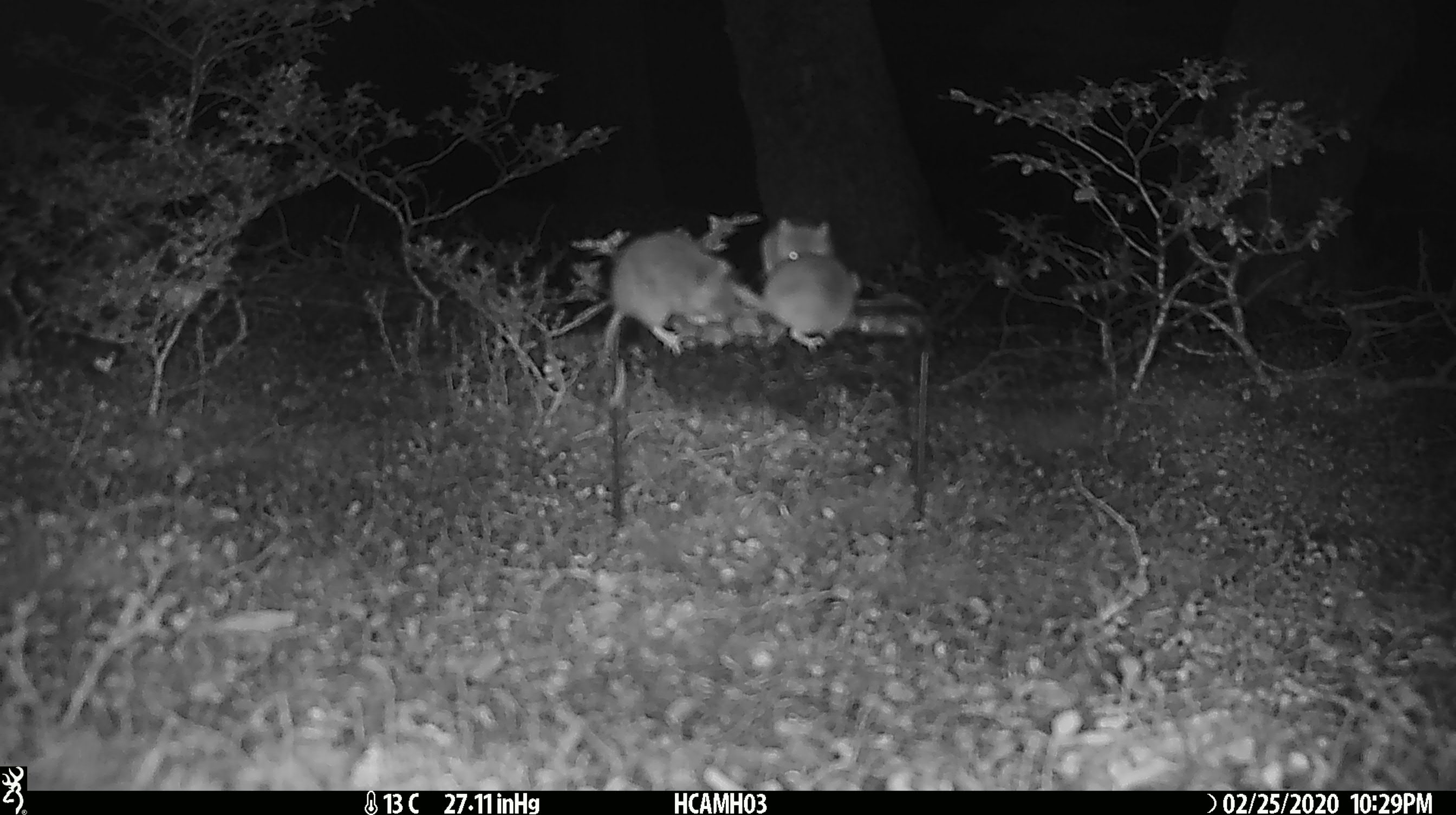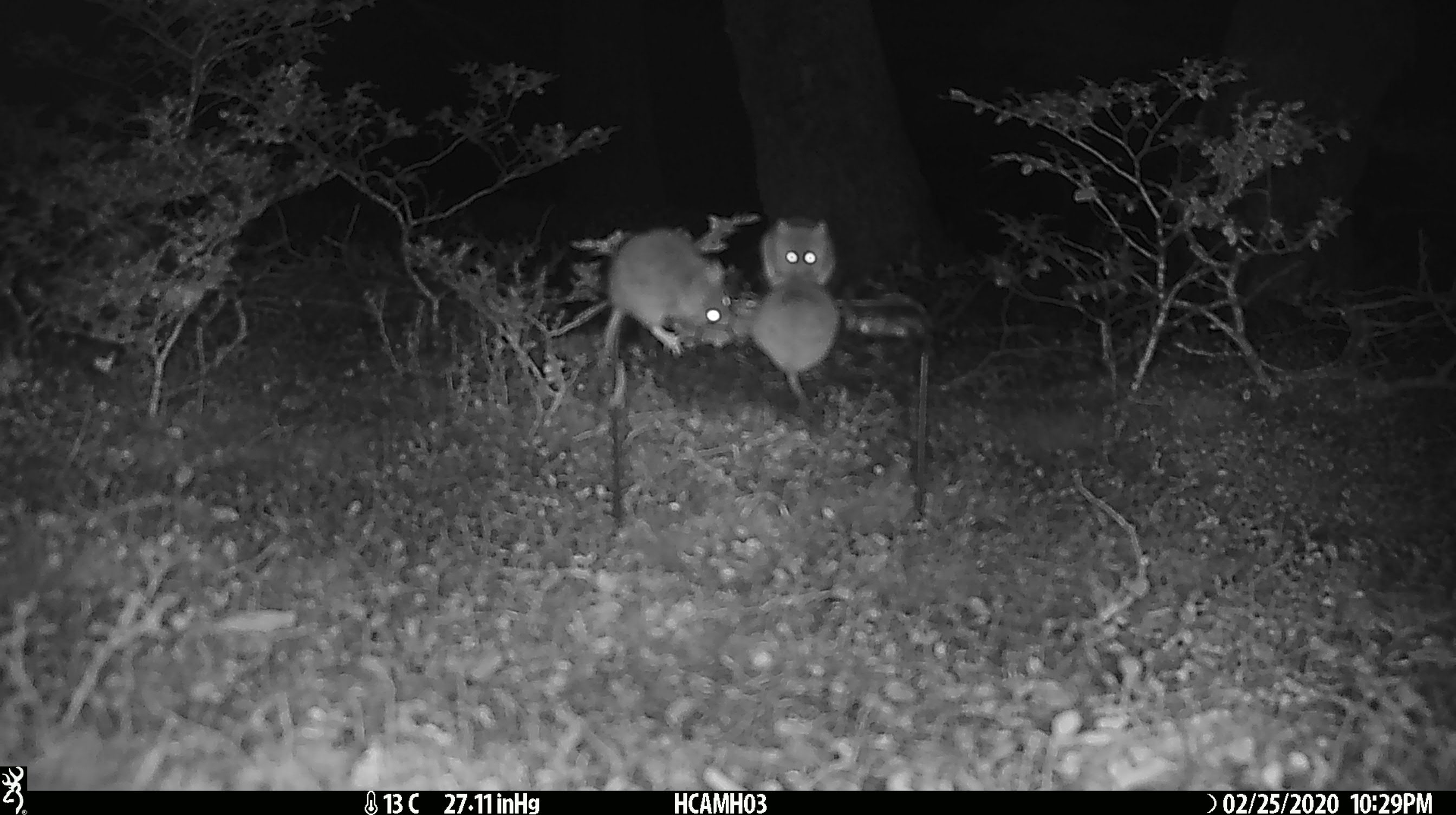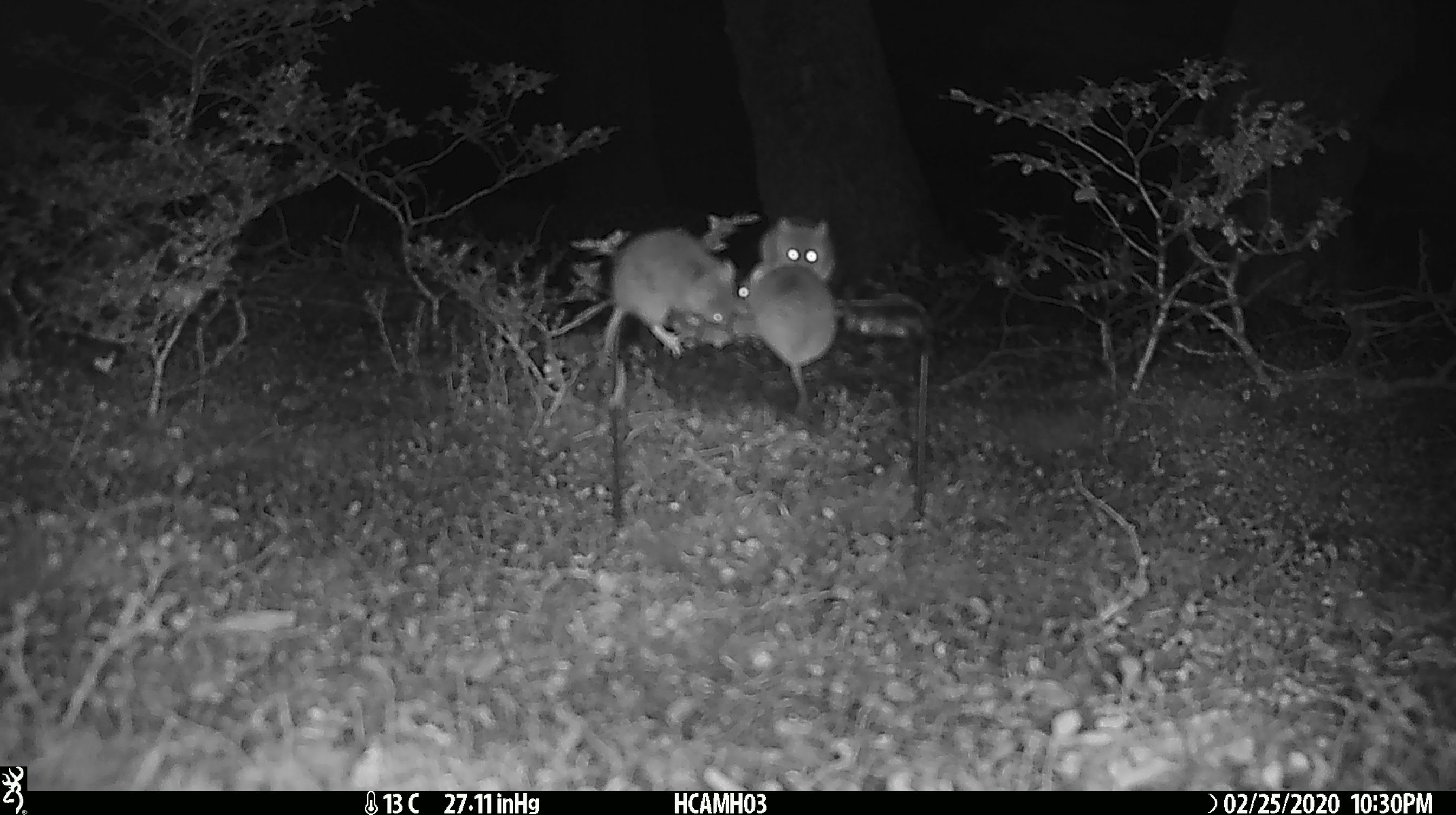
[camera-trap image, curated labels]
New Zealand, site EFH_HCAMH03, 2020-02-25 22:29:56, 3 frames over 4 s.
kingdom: Animalia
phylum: Chordata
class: Mammalia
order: Rodentia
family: Muridae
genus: Mus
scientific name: Mus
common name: mouse